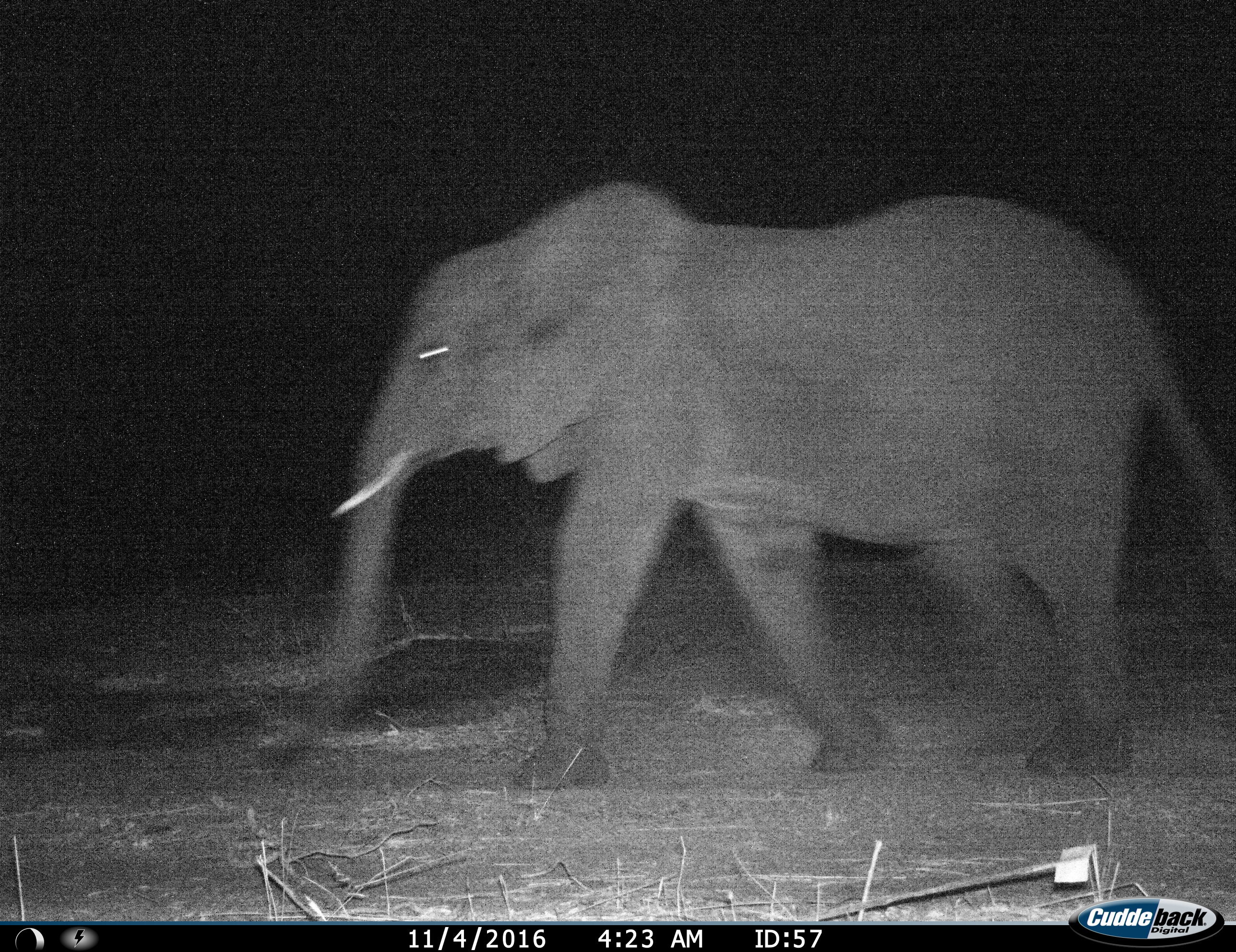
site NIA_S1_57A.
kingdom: Animalia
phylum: Chordata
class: Mammalia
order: Proboscidea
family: Elephantidae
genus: Loxodonta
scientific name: Loxodonta africana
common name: african bush elephant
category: elephant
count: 1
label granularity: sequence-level